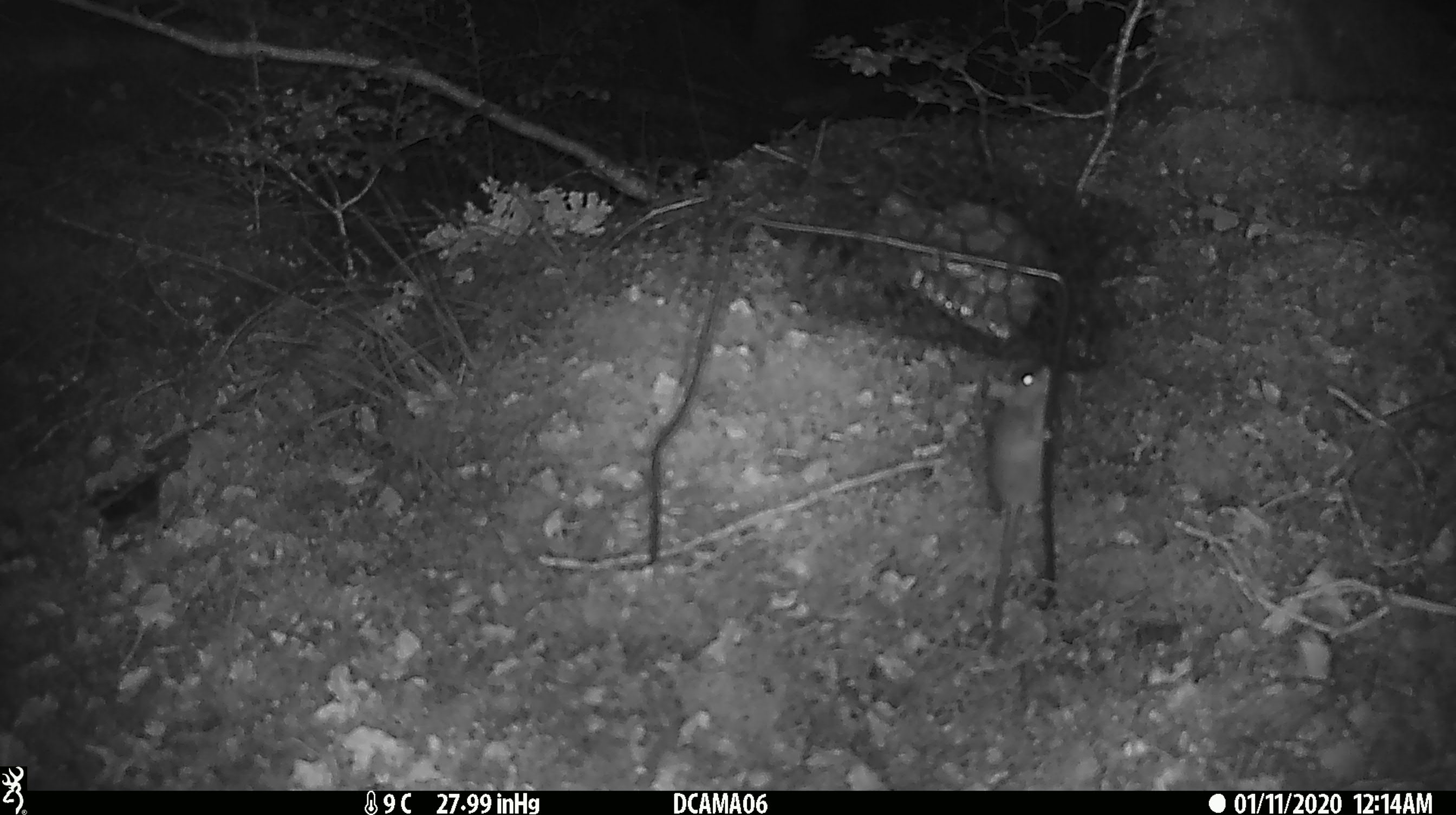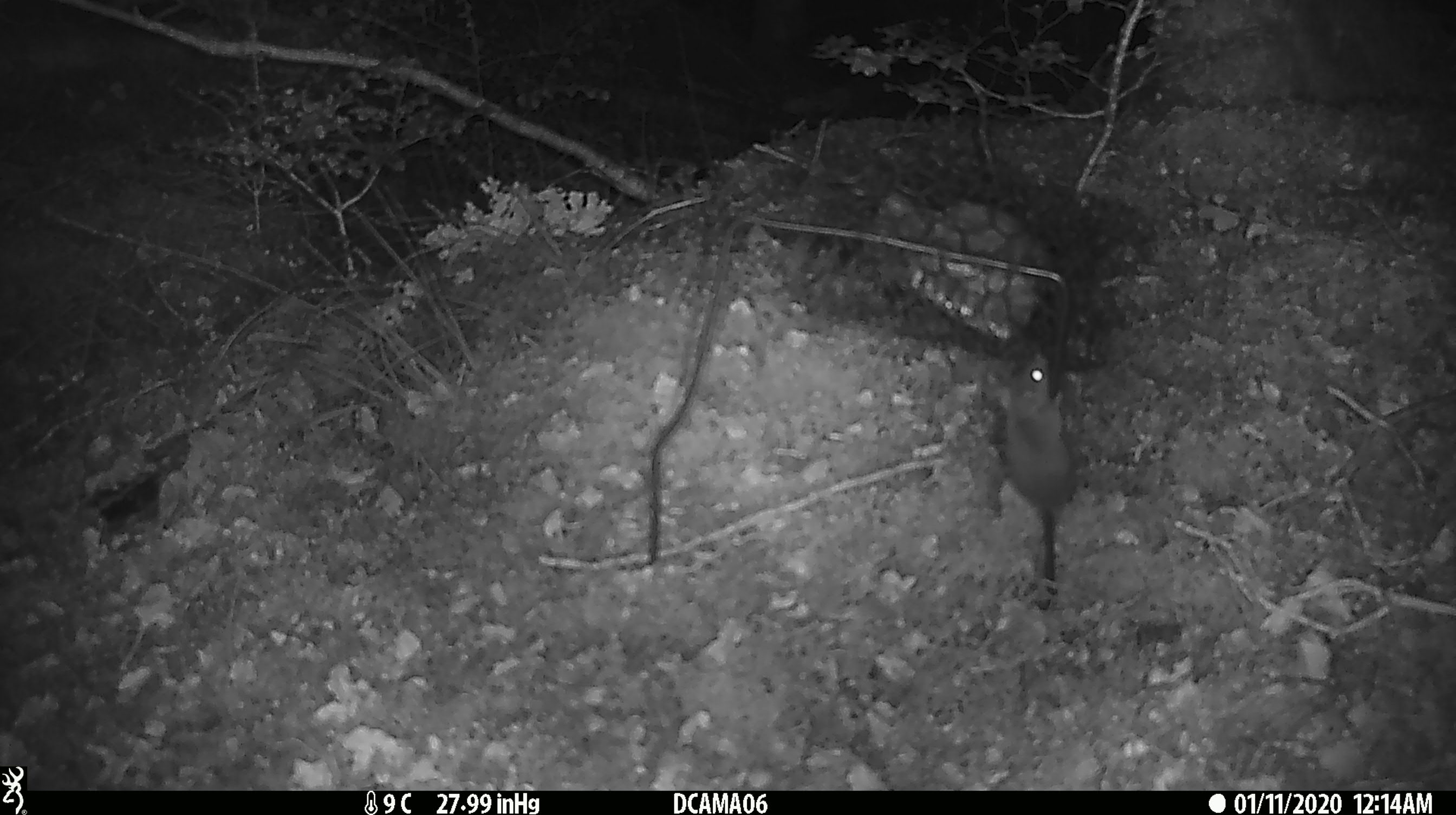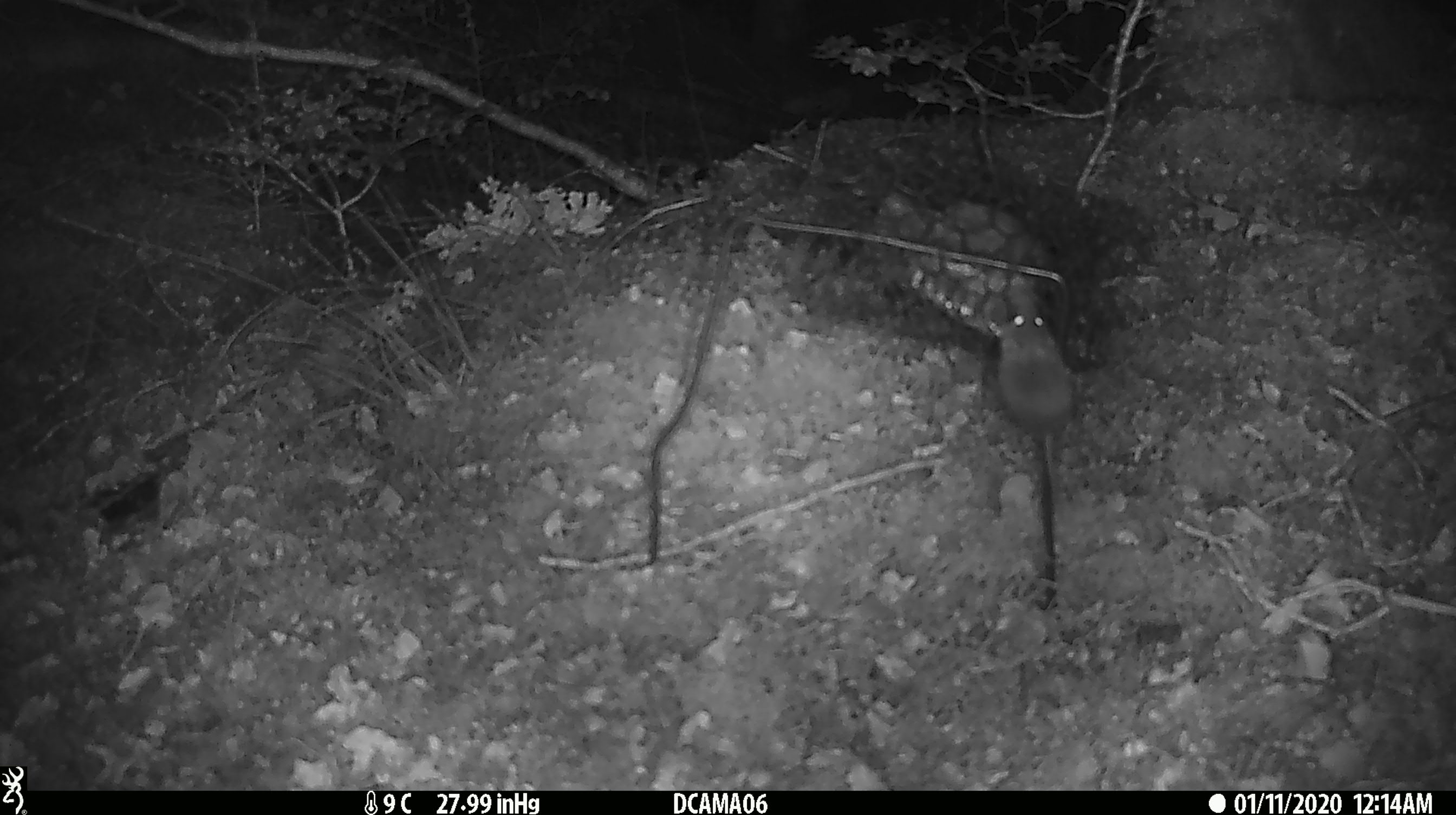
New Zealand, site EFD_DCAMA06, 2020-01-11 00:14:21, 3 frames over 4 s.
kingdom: Animalia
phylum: Chordata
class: Mammalia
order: Rodentia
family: Muridae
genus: Mus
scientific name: Mus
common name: mouse